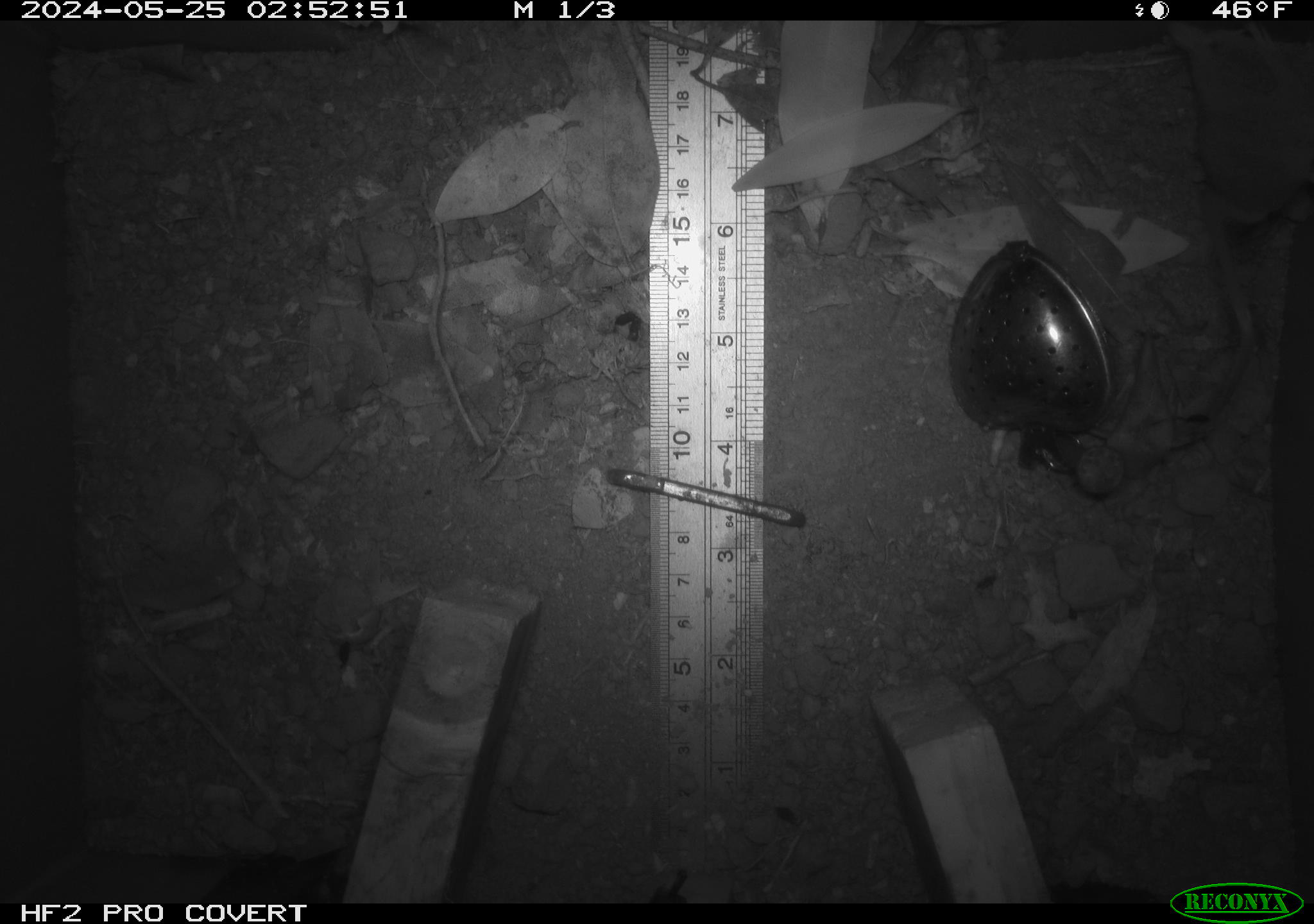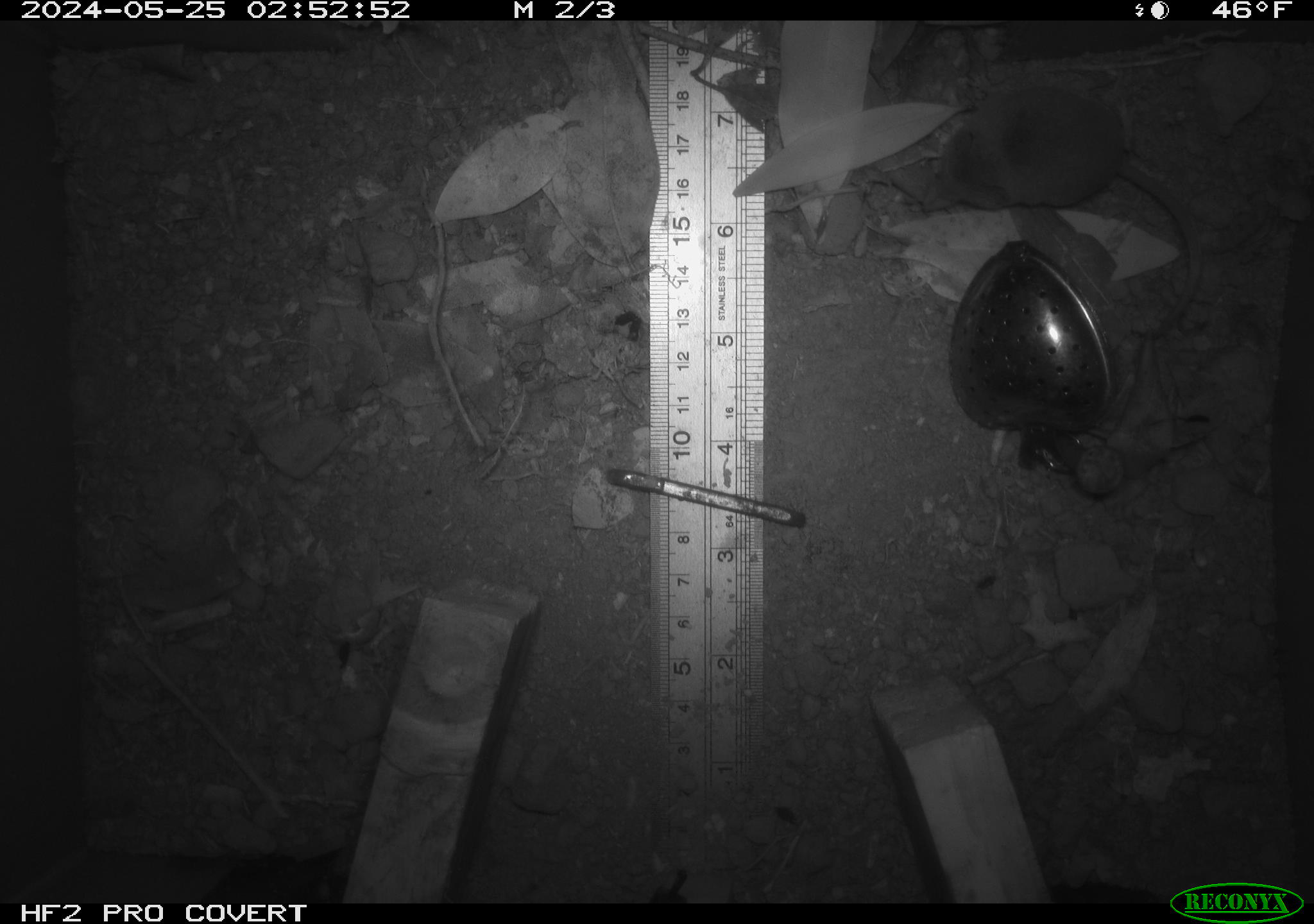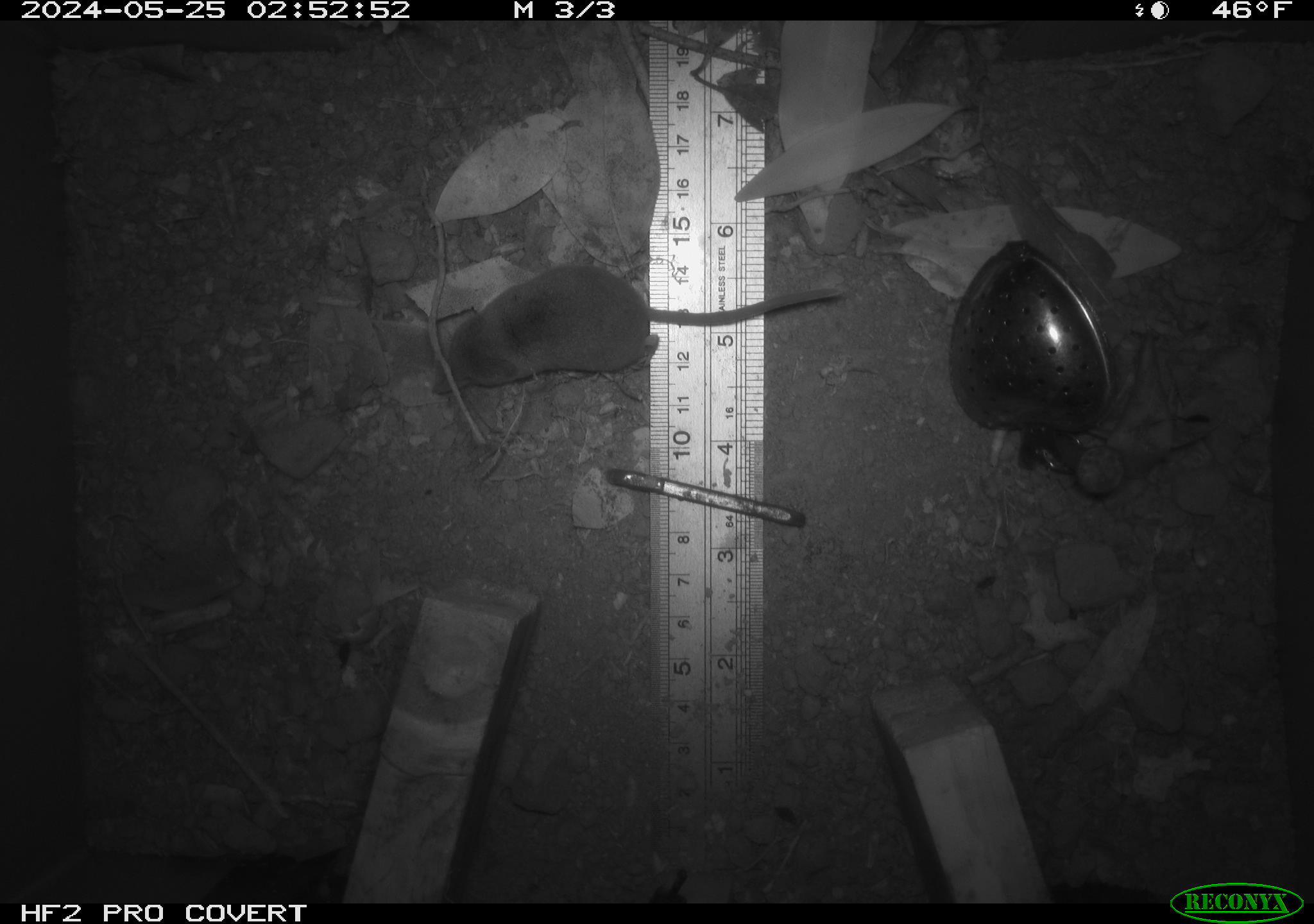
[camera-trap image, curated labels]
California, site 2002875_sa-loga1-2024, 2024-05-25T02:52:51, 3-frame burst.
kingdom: Animalia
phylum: Chordata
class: Mammalia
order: Eulipotyphla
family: Soricidae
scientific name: Soricidae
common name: shrews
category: soricidae family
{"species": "soricidae family (shrews) (Soricidae)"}